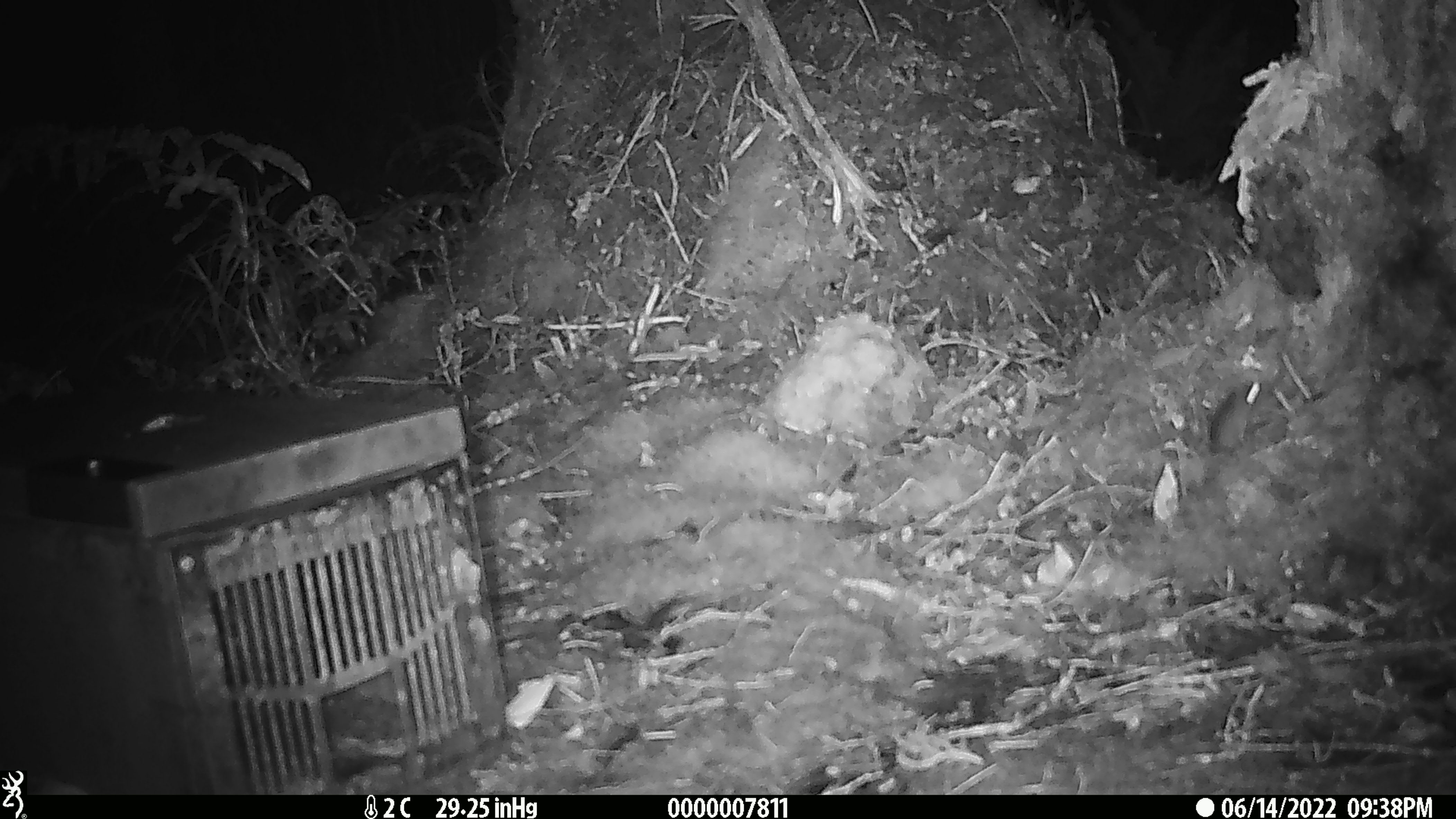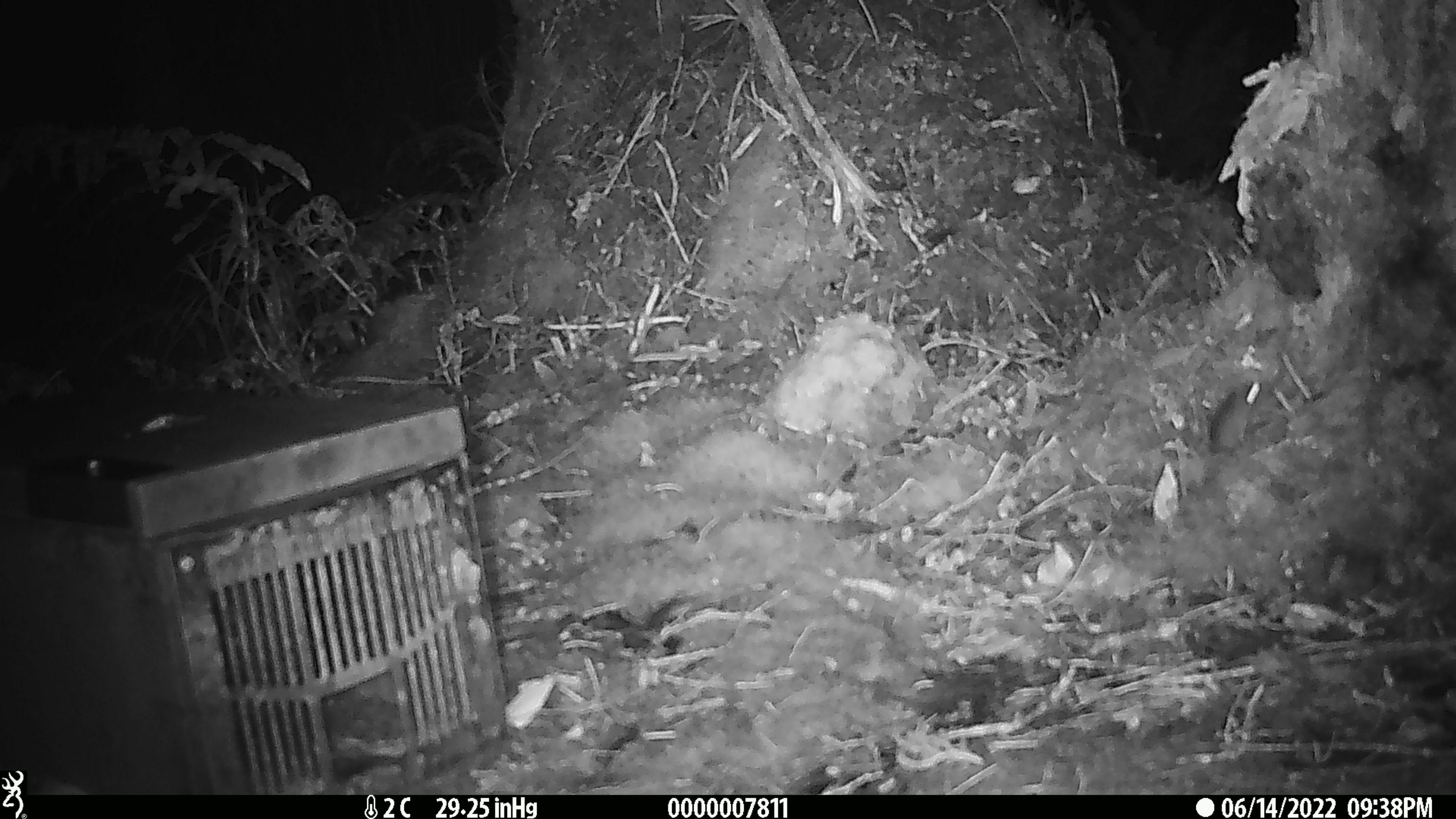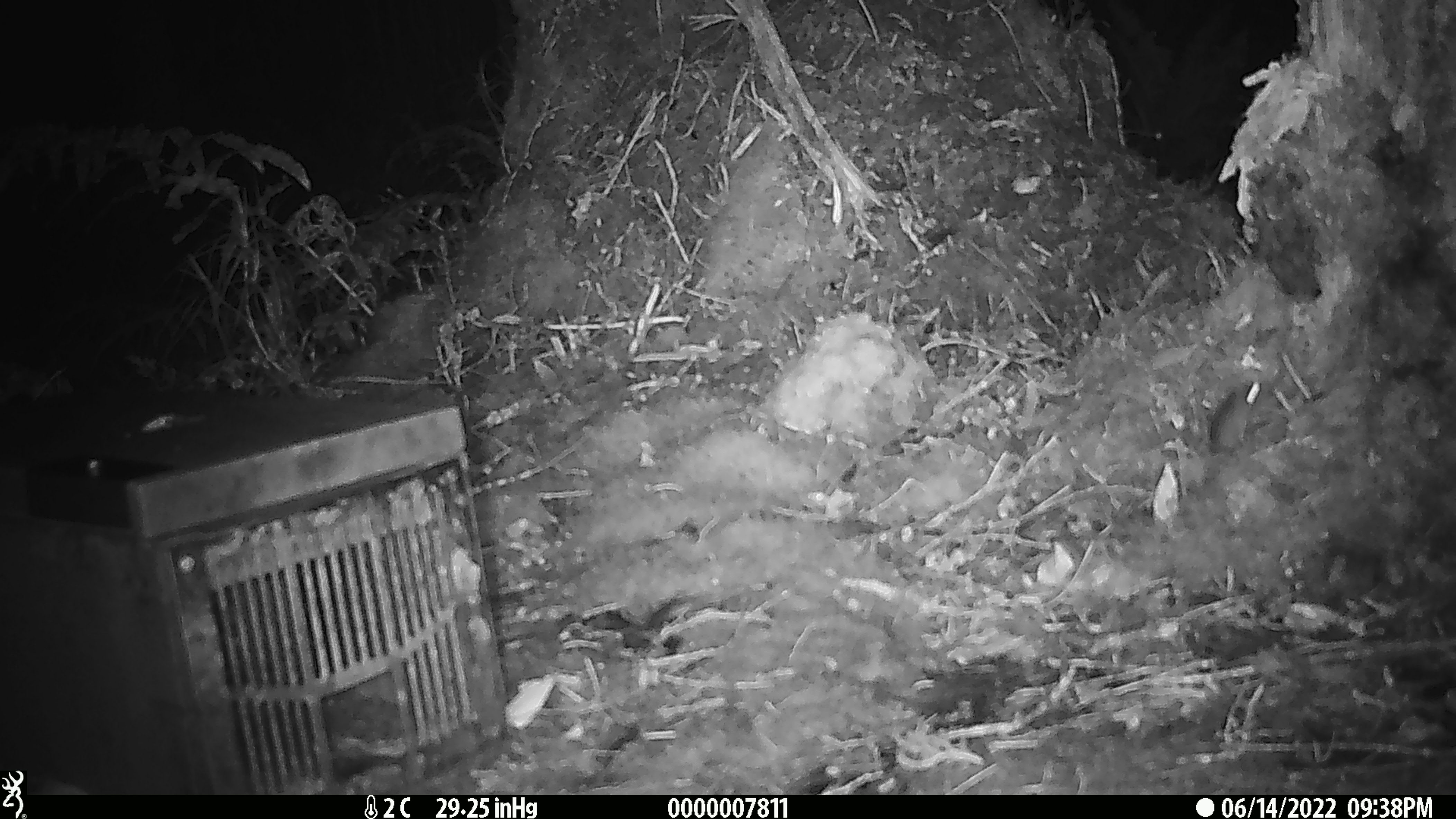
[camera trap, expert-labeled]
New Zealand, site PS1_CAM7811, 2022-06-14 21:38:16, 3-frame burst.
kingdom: Animalia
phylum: Chordata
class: Mammalia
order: Rodentia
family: Muridae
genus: Mus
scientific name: Mus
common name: mouse